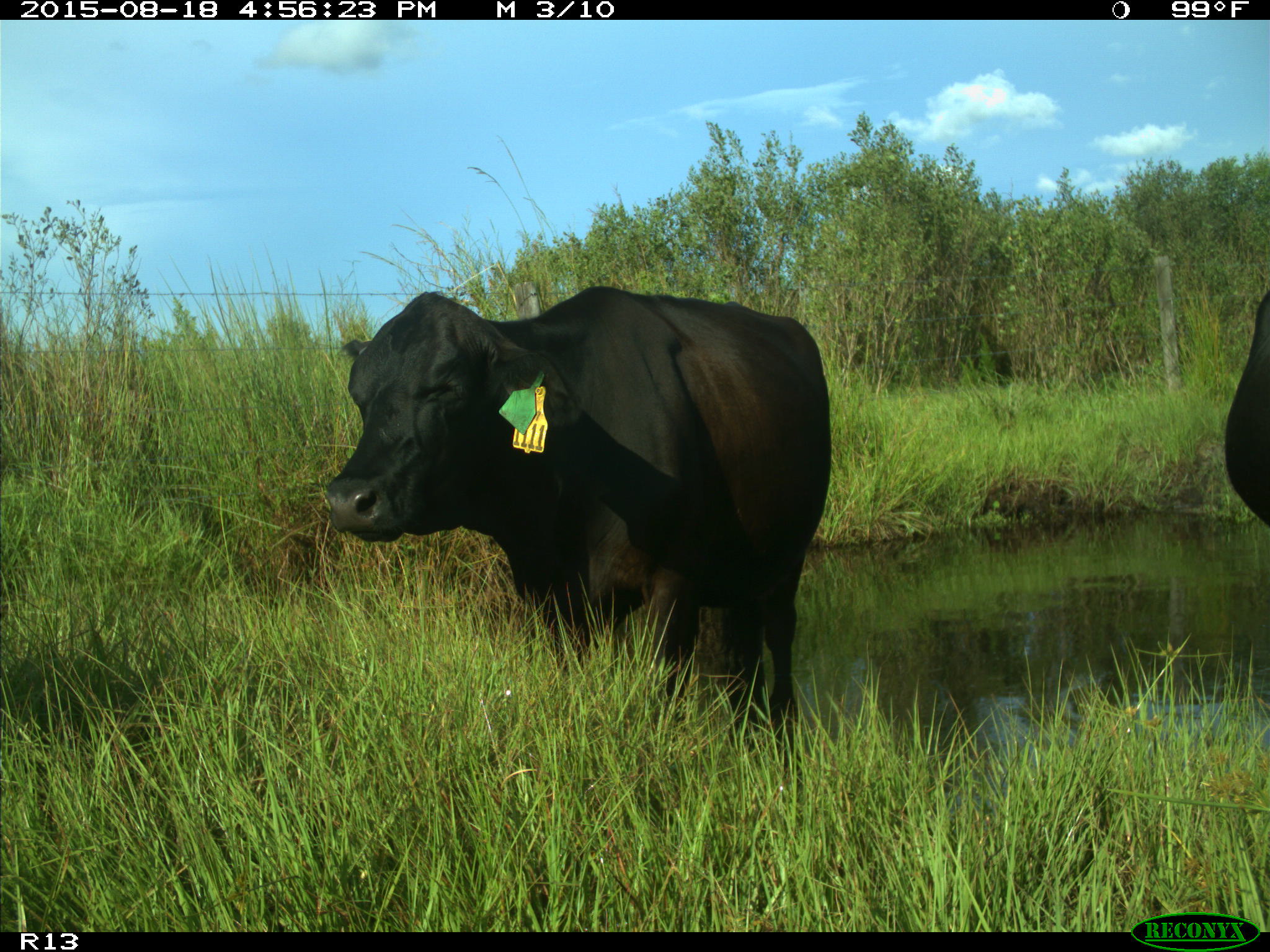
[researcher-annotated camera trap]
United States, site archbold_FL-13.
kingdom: Animalia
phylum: Chordata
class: Mammalia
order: Artiodactyla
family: Bovidae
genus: Bos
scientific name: Bos taurus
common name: domestic cow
Bos taurus (domestic cow).